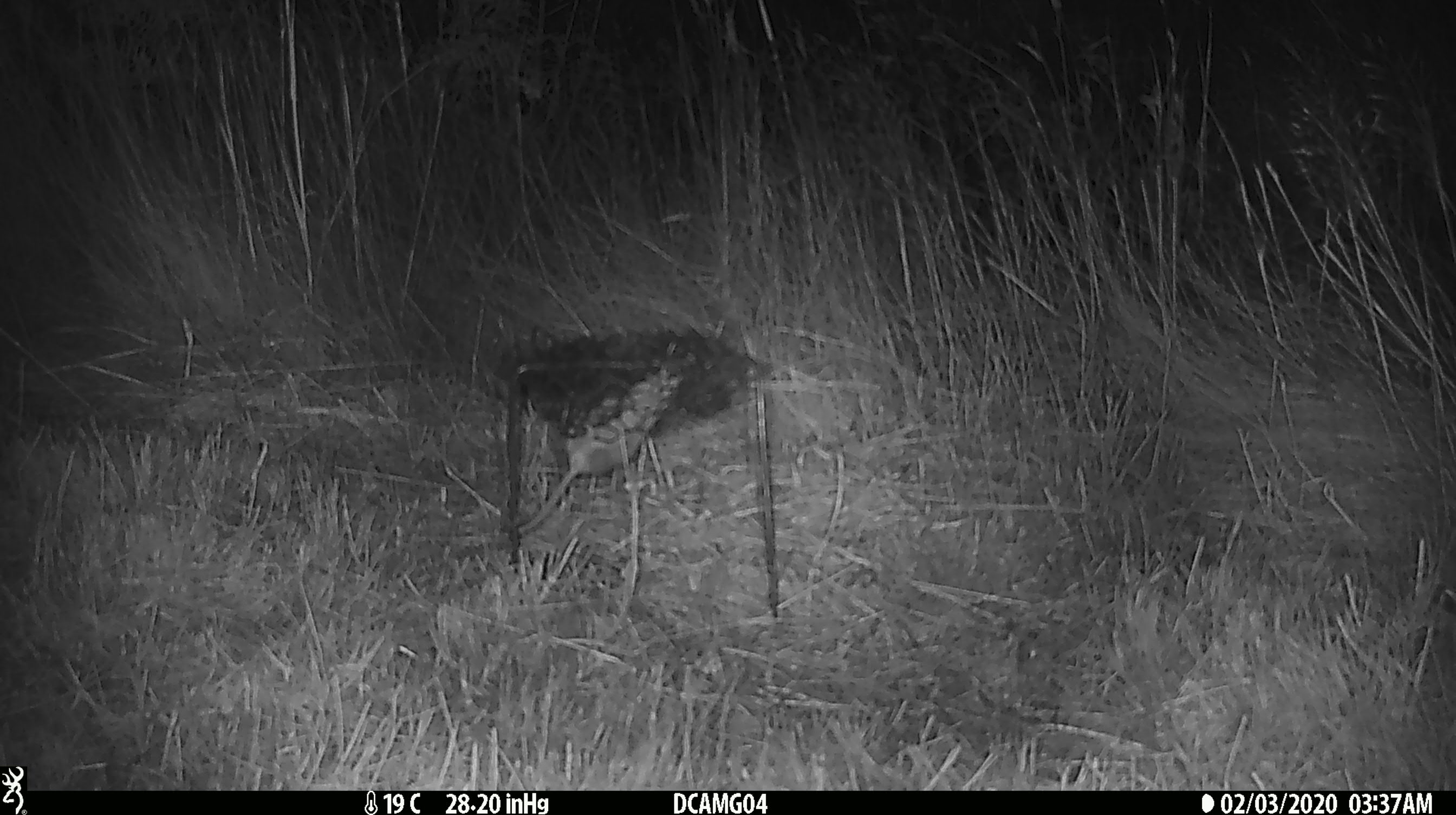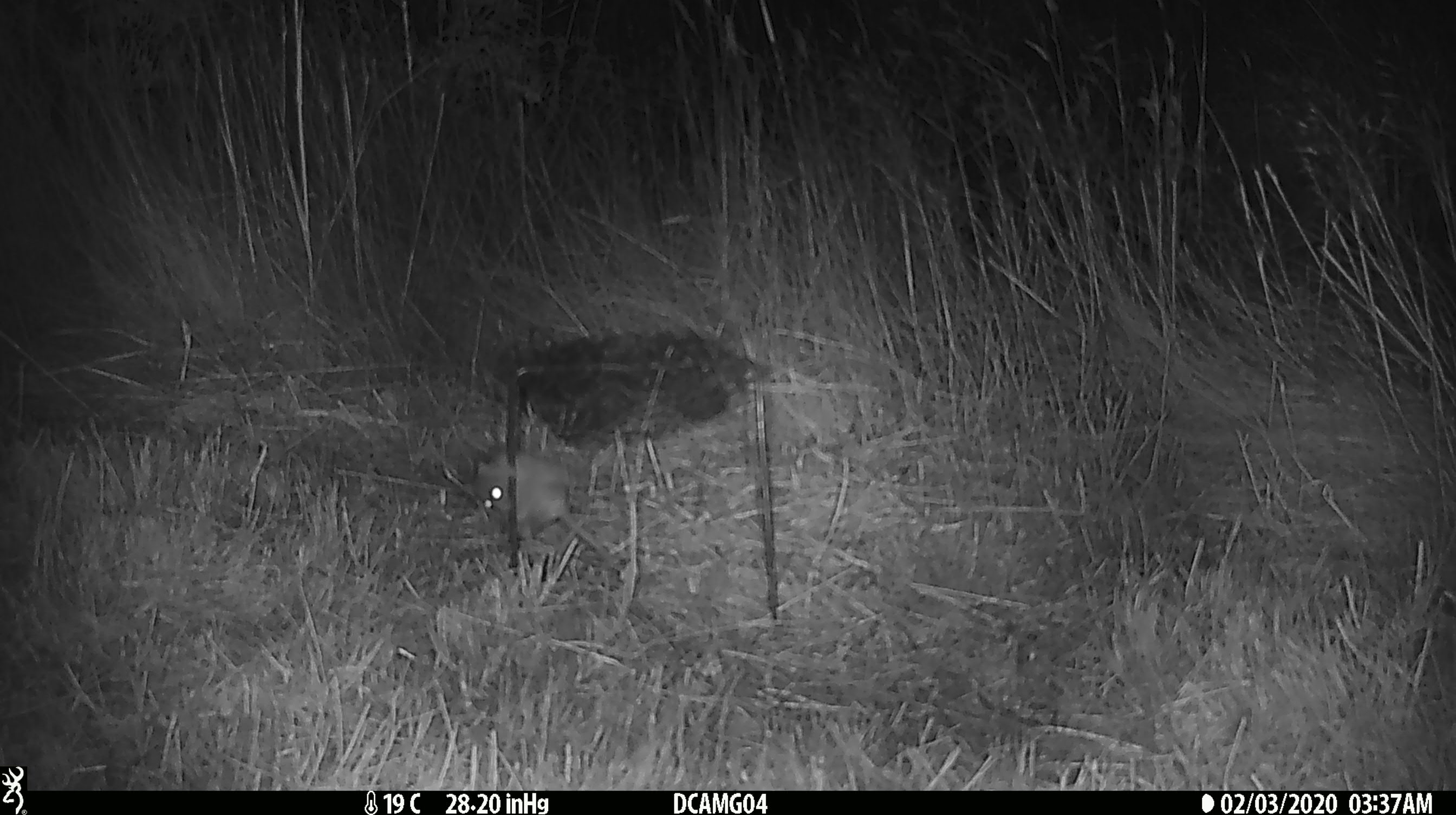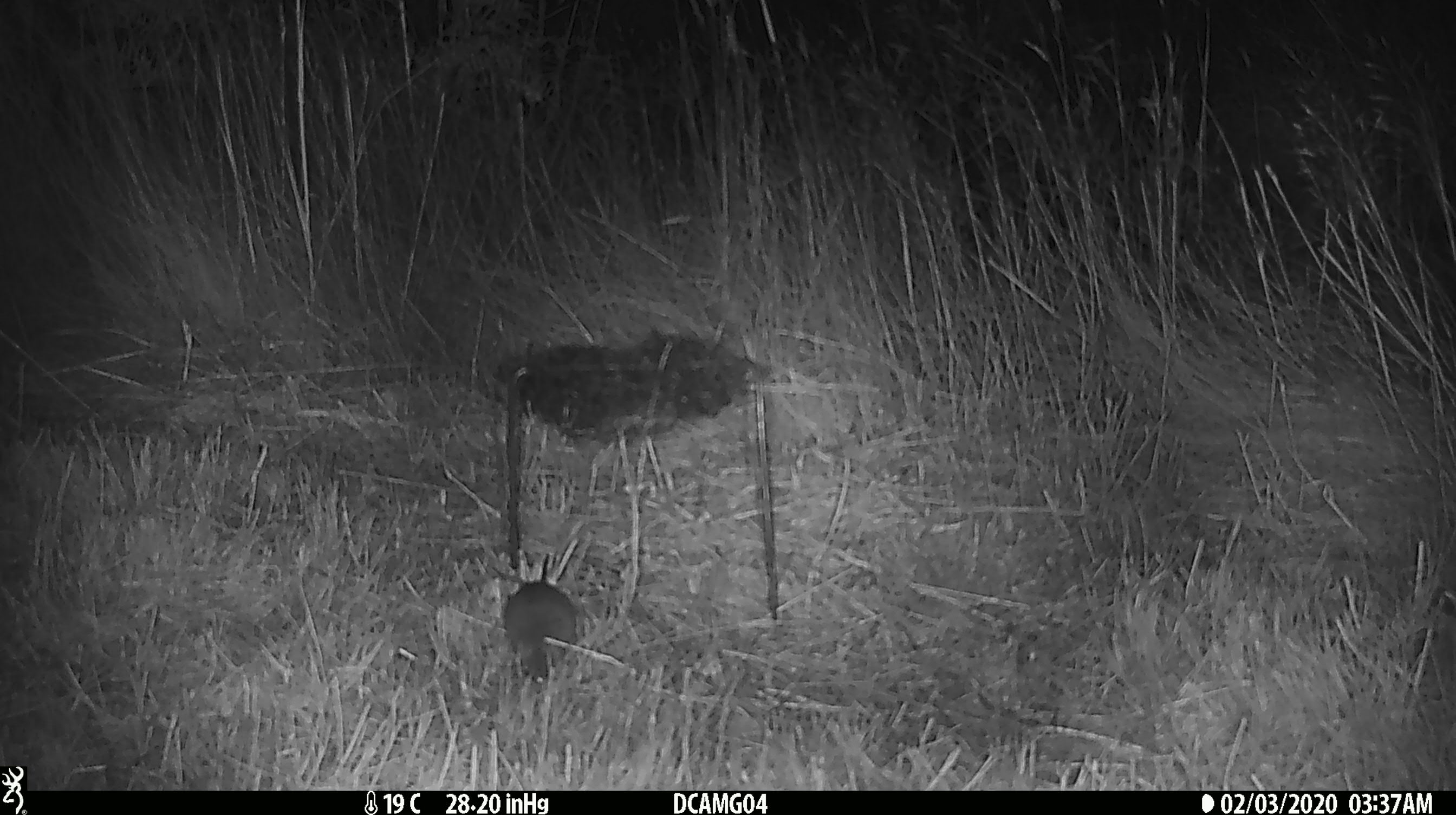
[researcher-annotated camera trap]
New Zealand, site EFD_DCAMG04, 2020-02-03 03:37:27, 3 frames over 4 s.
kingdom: Animalia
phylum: Chordata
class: Mammalia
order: Rodentia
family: Muridae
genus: Mus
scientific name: Mus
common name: mouse